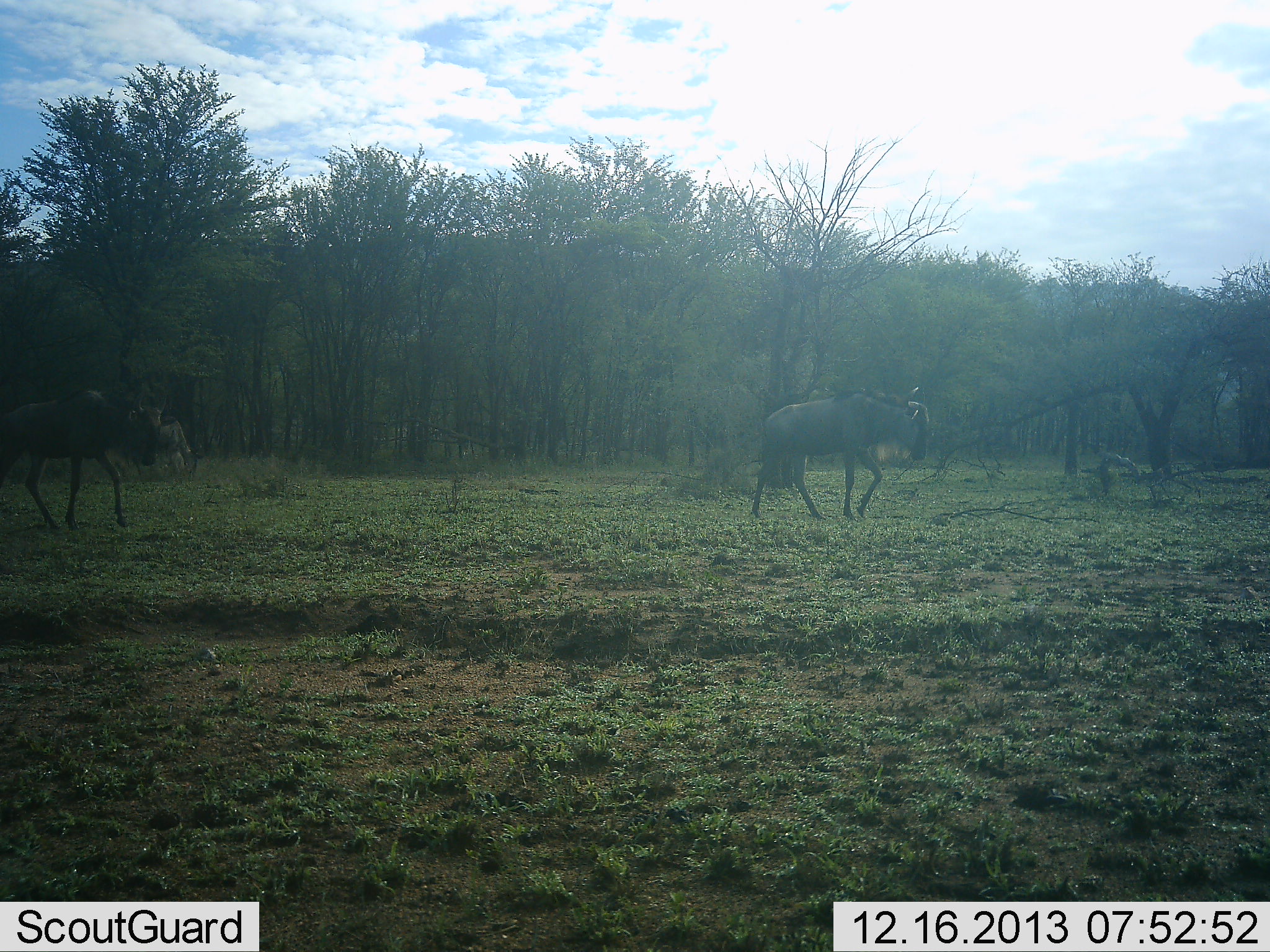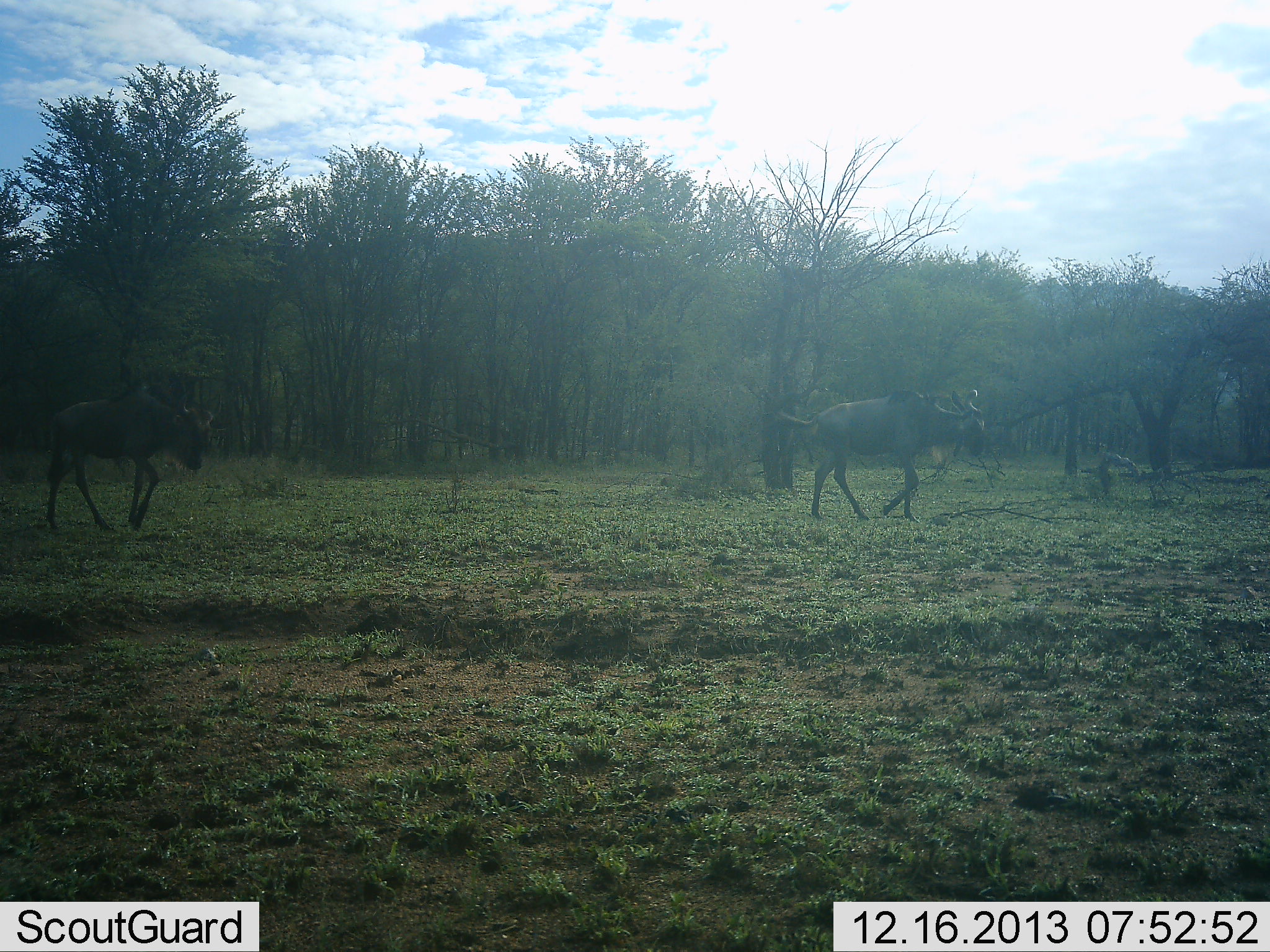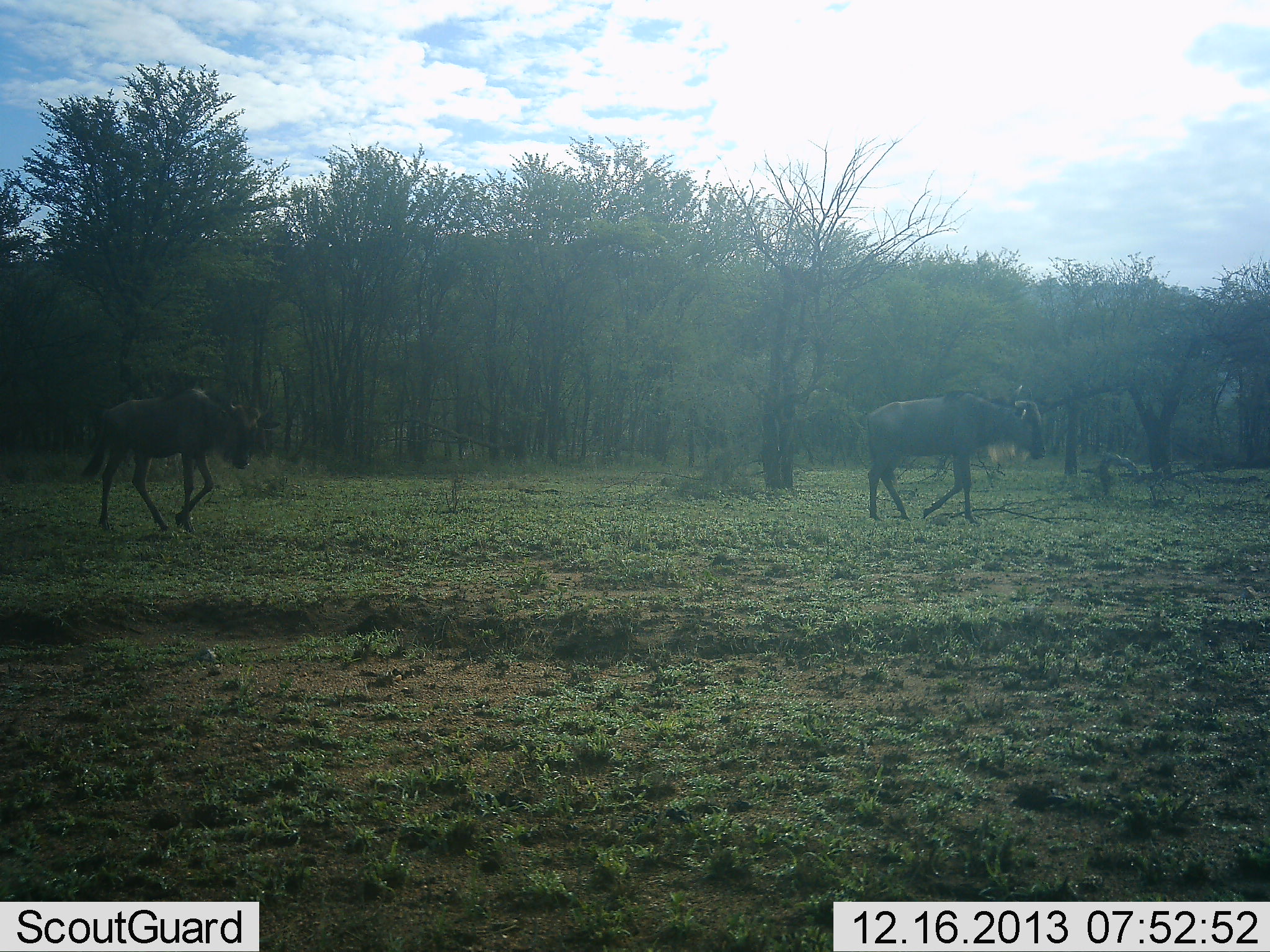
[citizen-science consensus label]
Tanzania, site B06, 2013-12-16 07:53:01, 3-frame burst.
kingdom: Animalia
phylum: Chordata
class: Mammalia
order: Artiodactyla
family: Bovidae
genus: Connochaetes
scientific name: Connochaetes taurinus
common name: blue wildebeest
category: wildebeest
Wildebeest (blue wildebeest) (Connochaetes taurinus), count 2. Behavior (volunteer vote fractions): standing 0%, resting 0%, moving 100%, interacting 0%. Young present (vote fraction): 0%. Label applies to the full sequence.